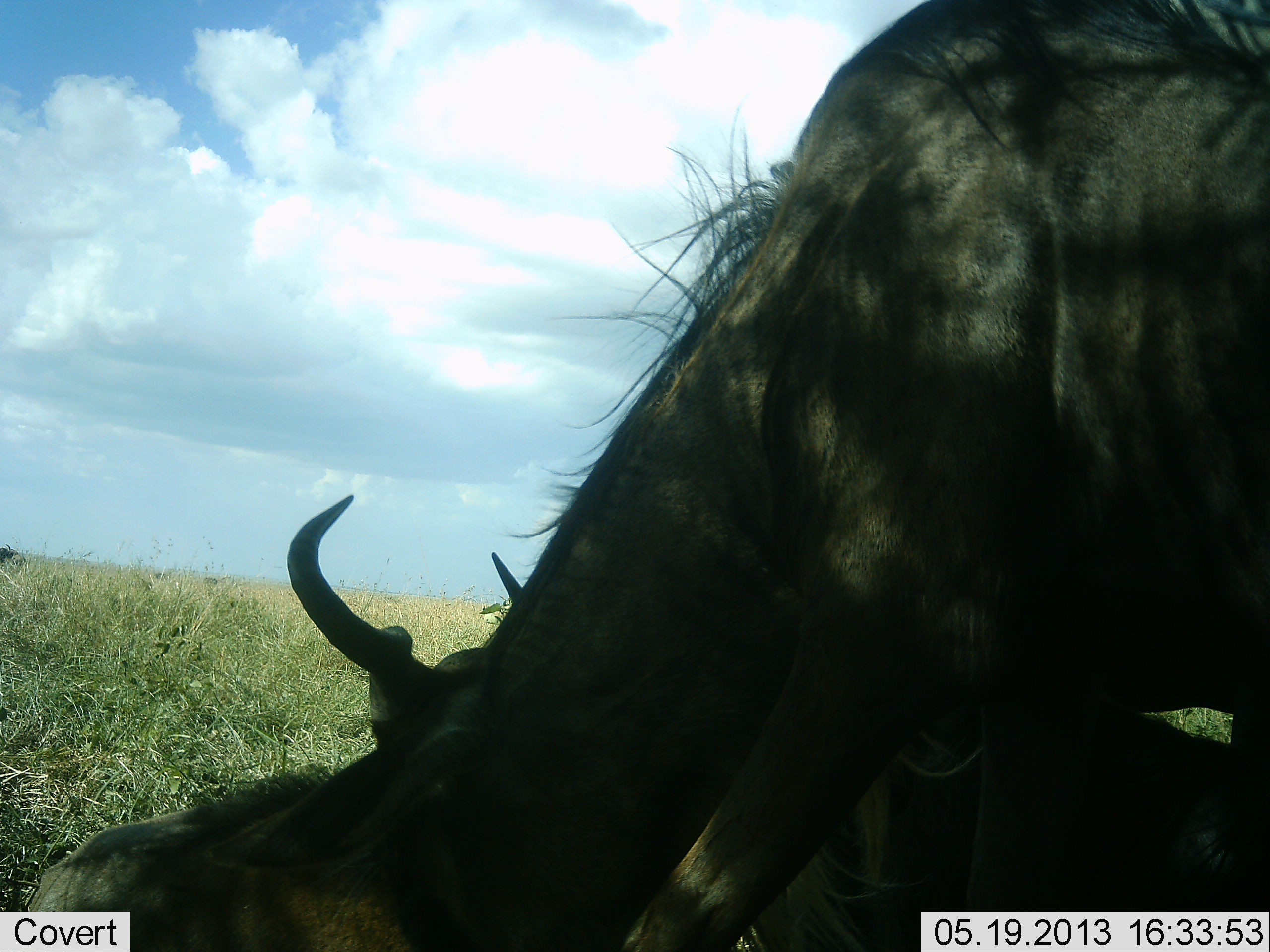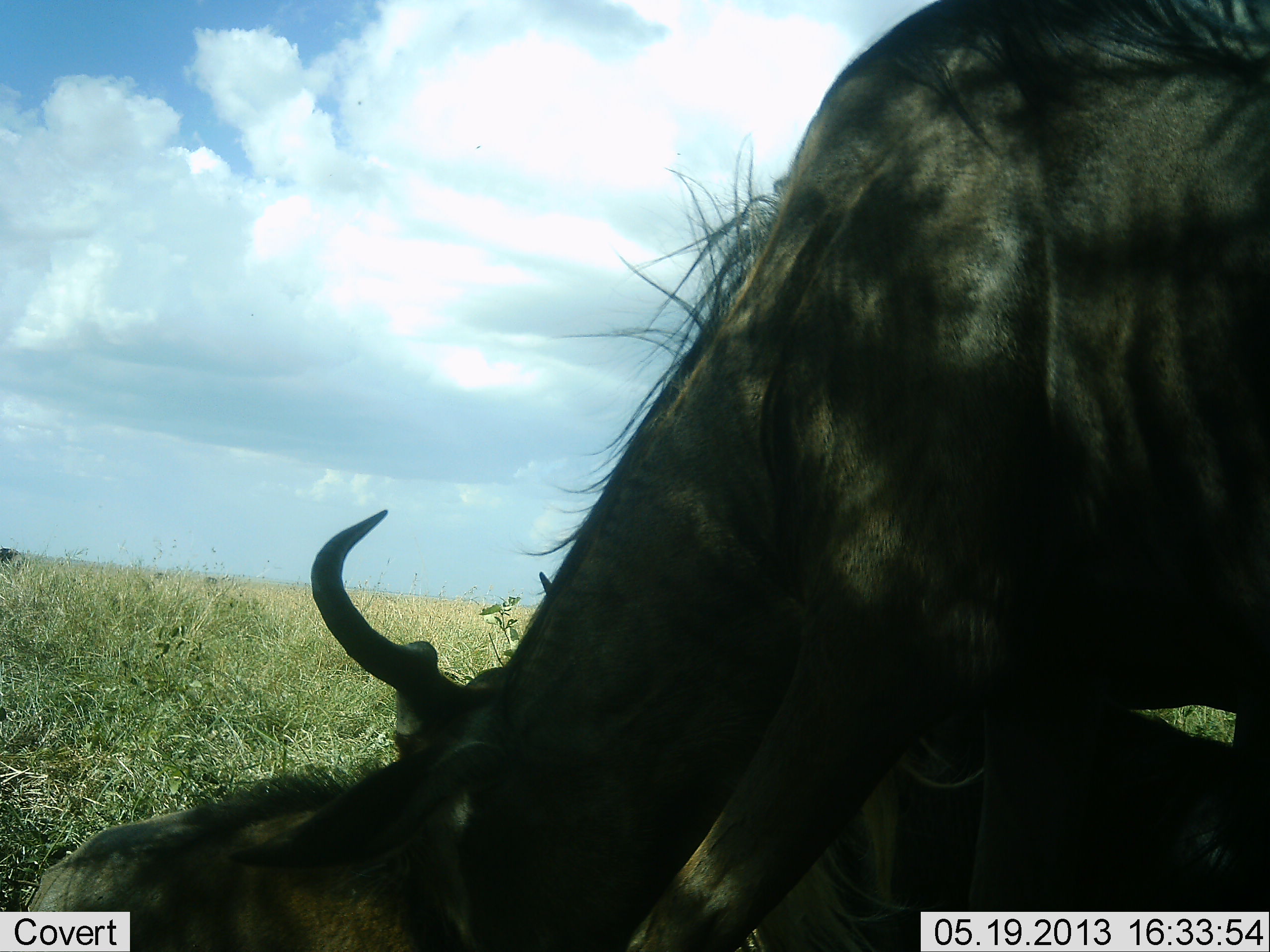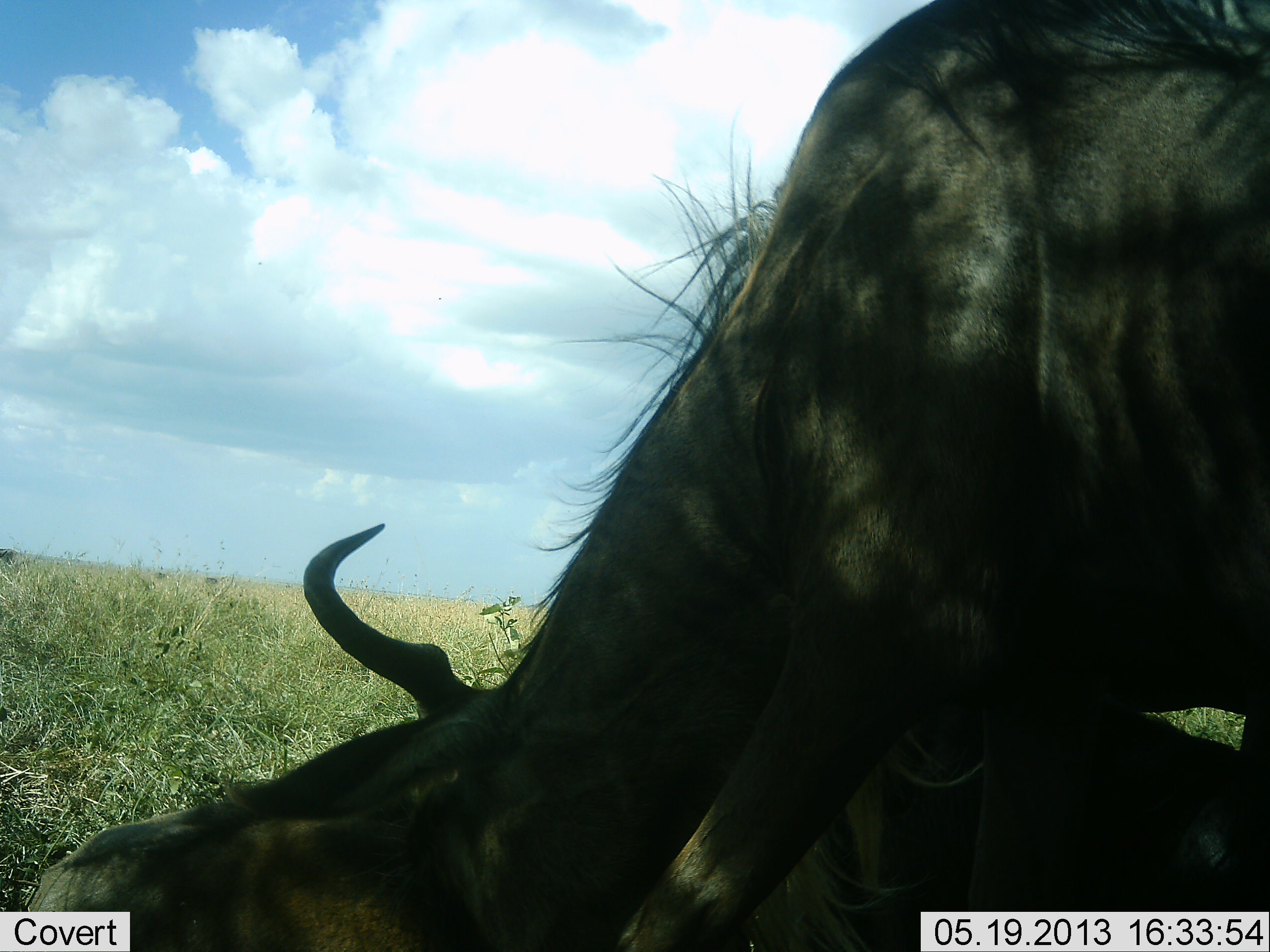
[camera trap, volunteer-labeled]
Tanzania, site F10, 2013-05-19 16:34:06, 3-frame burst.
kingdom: Animalia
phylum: Chordata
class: Mammalia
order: Artiodactyla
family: Bovidae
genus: Connochaetes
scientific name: Connochaetes taurinus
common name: blue wildebeest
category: wildebeest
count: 2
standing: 35%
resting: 65%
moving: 3%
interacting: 32%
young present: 16%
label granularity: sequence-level